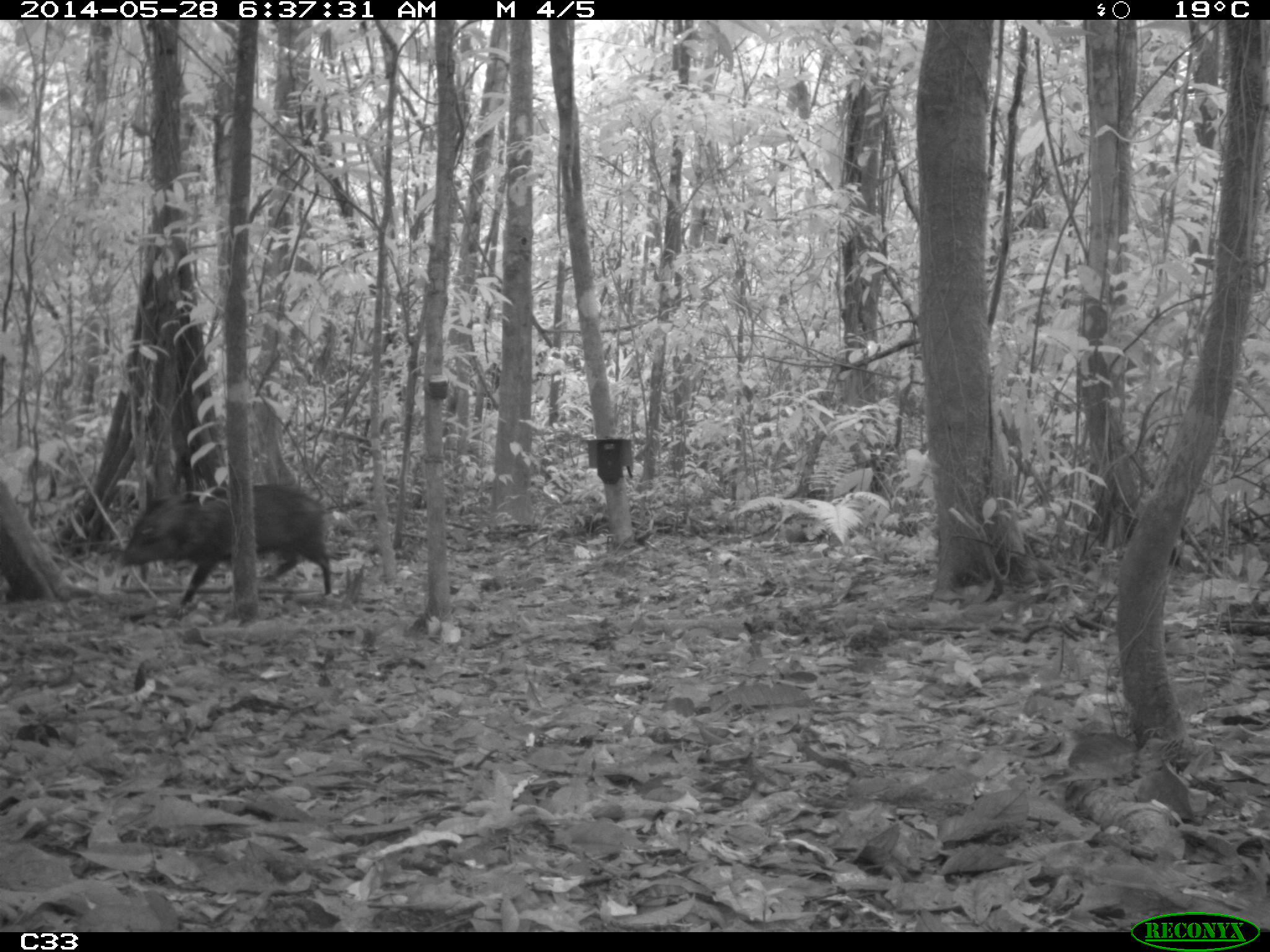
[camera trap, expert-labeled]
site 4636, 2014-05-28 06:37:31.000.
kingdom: Animalia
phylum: Chordata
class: Mammalia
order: Artiodactyla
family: Tayassuidae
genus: Pecari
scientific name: Pecari tajacu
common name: collared peccary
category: tayassu tajacu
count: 2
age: adult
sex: male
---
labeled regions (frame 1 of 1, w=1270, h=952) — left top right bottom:
tayassu tajacu: 121 481 330 606